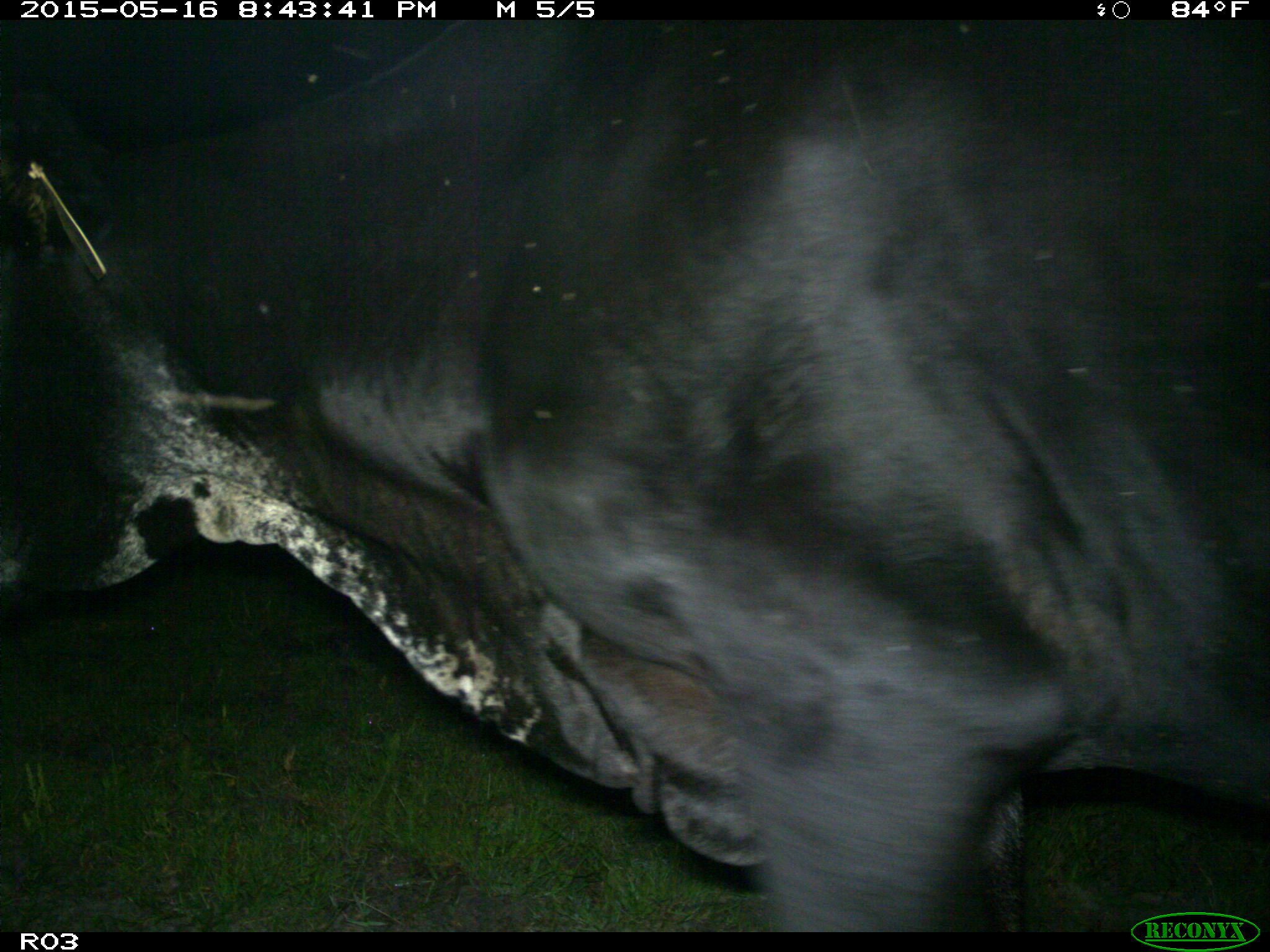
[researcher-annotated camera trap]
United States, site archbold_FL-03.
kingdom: Animalia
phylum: Chordata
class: Mammalia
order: Artiodactyla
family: Bovidae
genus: Bos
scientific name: Bos taurus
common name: domestic cow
Bos taurus (domestic cow).